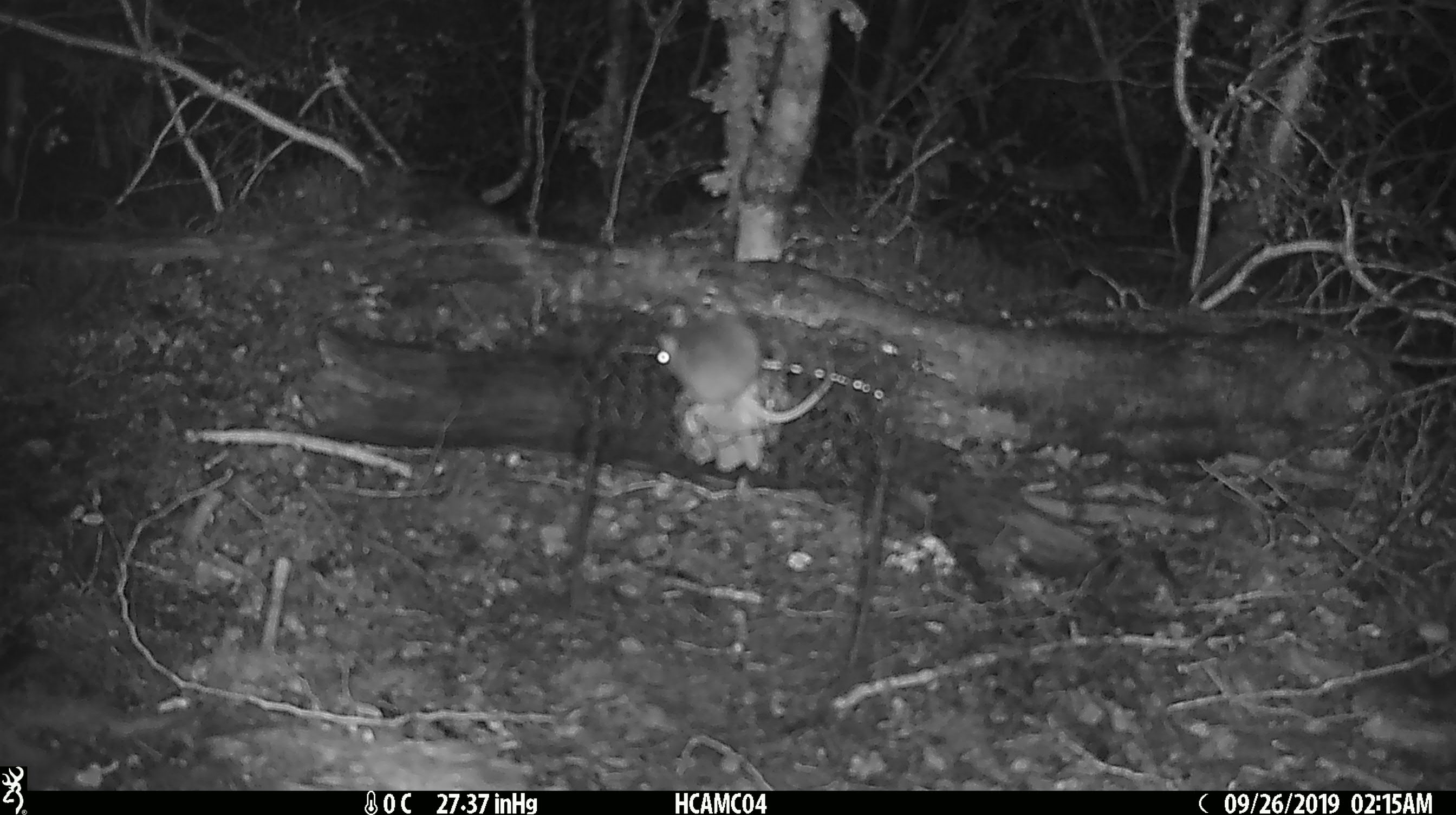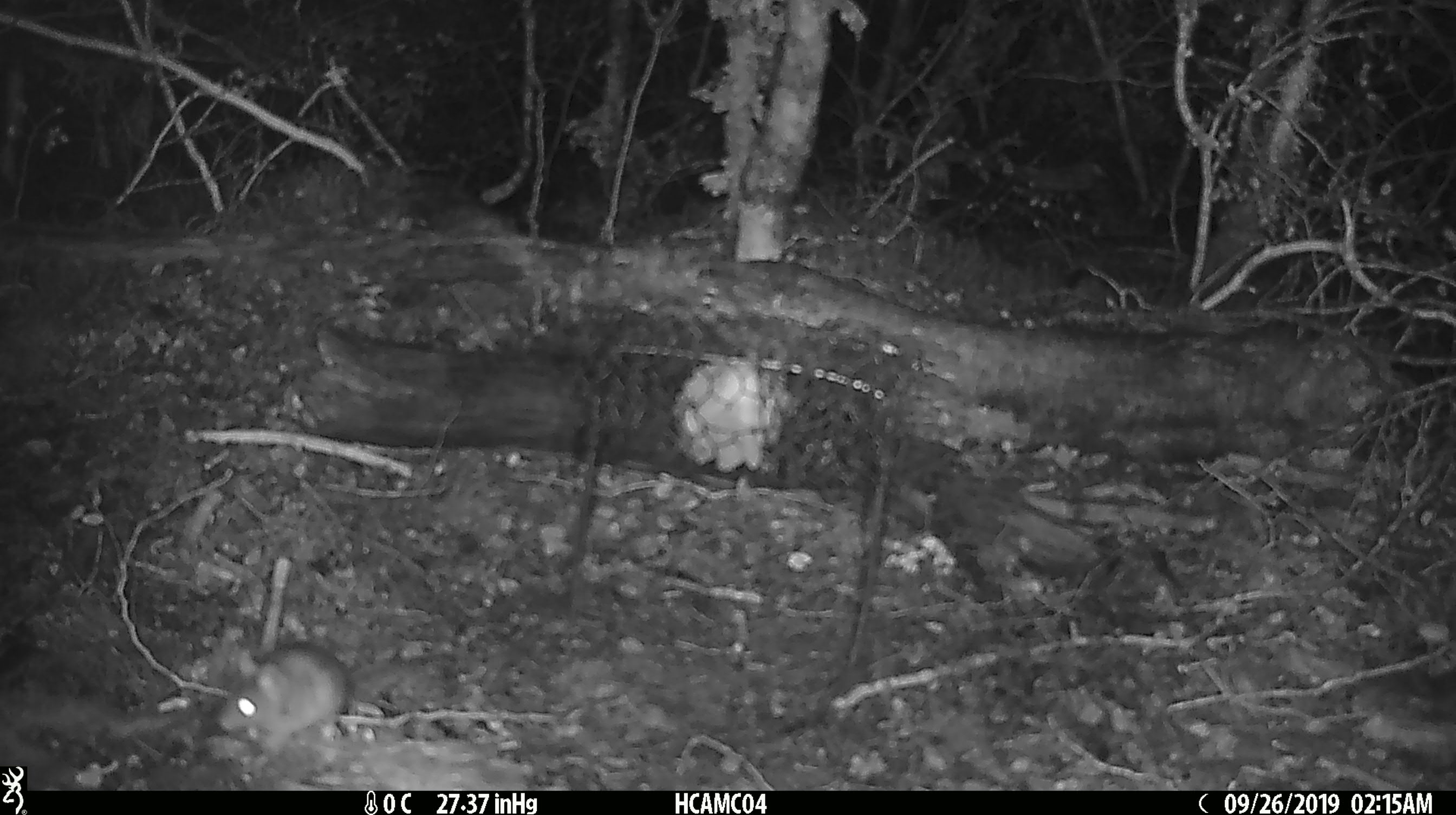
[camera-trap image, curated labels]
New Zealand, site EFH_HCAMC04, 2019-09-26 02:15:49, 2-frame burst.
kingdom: Animalia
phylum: Chordata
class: Mammalia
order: Rodentia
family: Muridae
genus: Mus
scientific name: Mus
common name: mouse